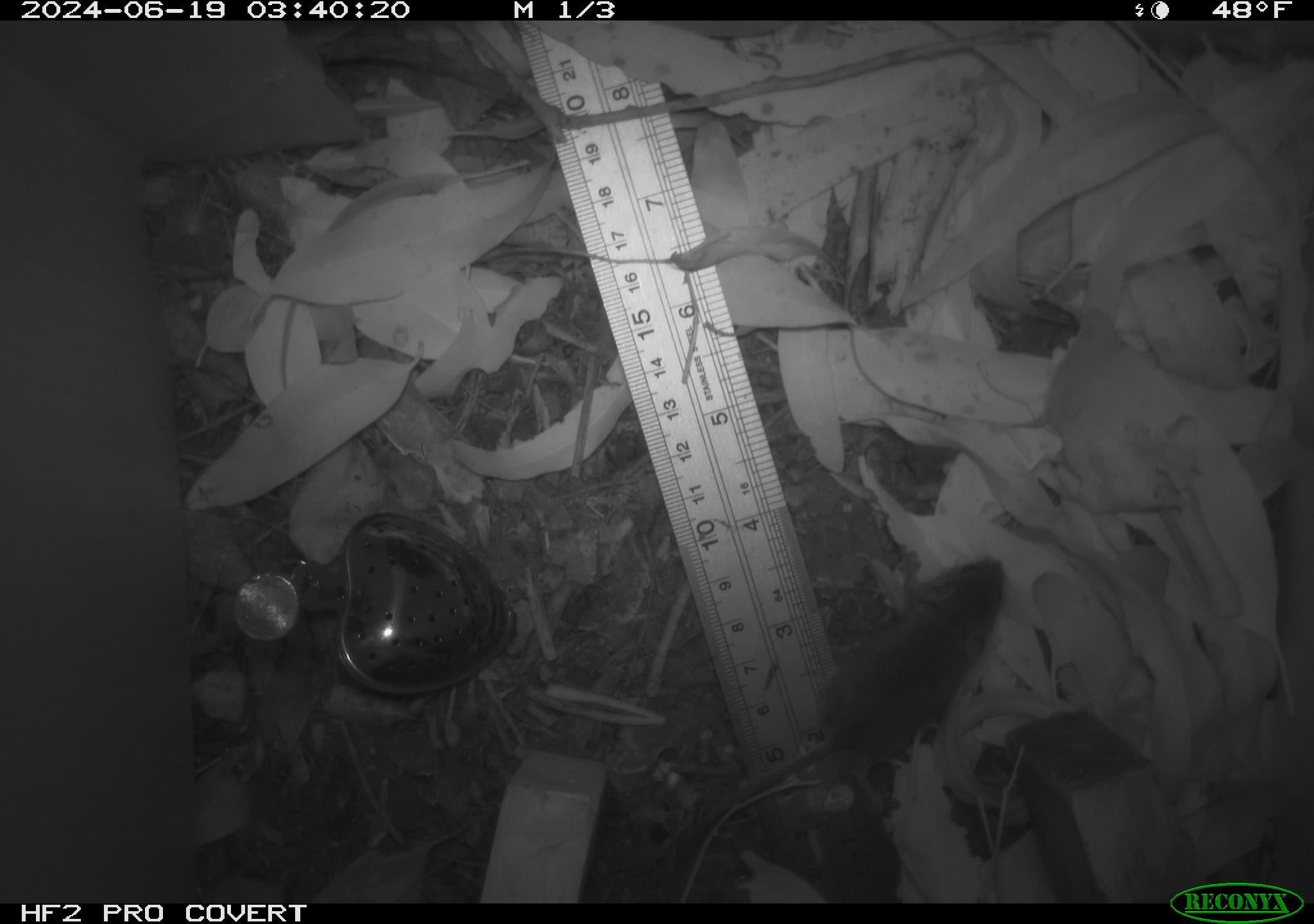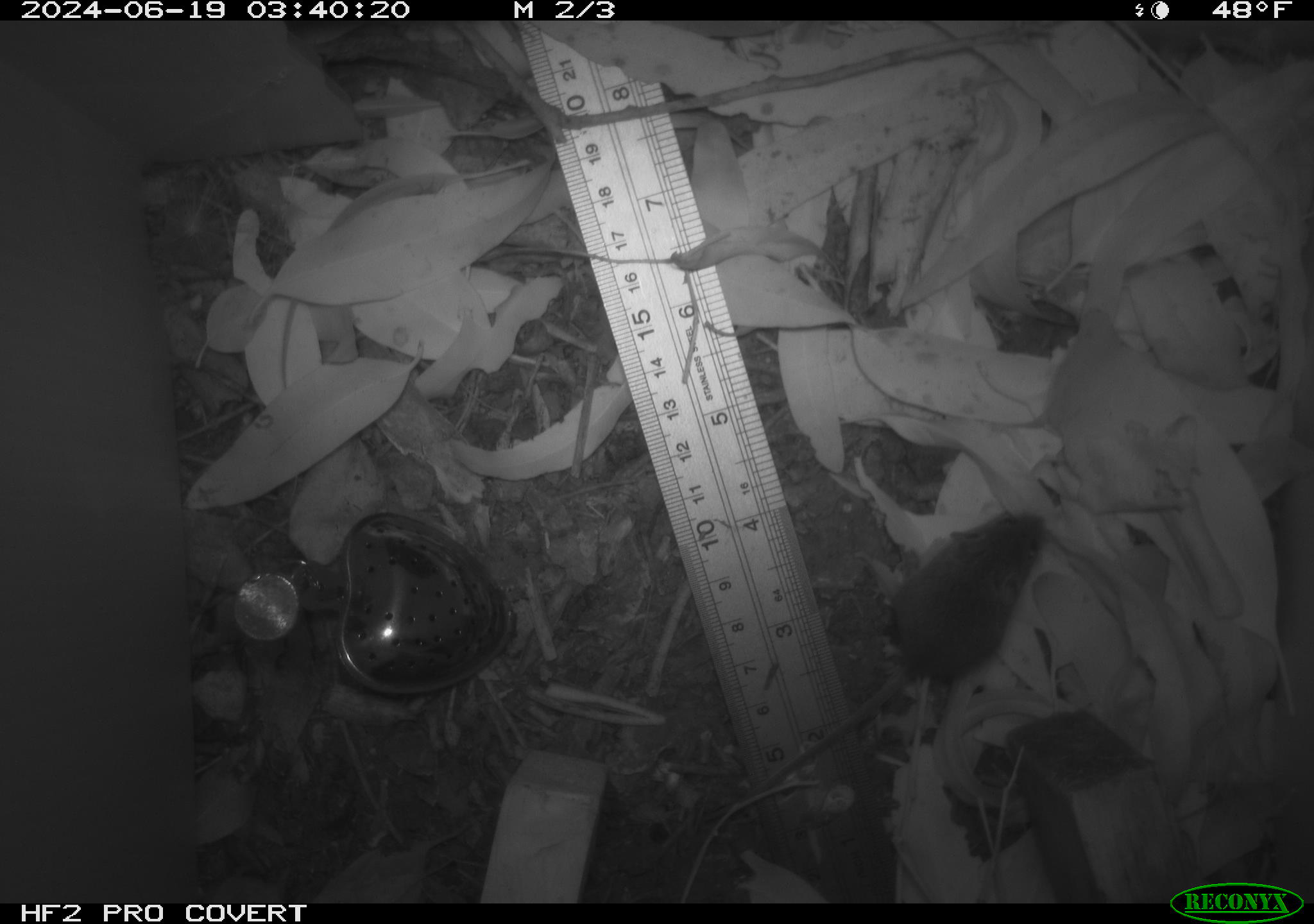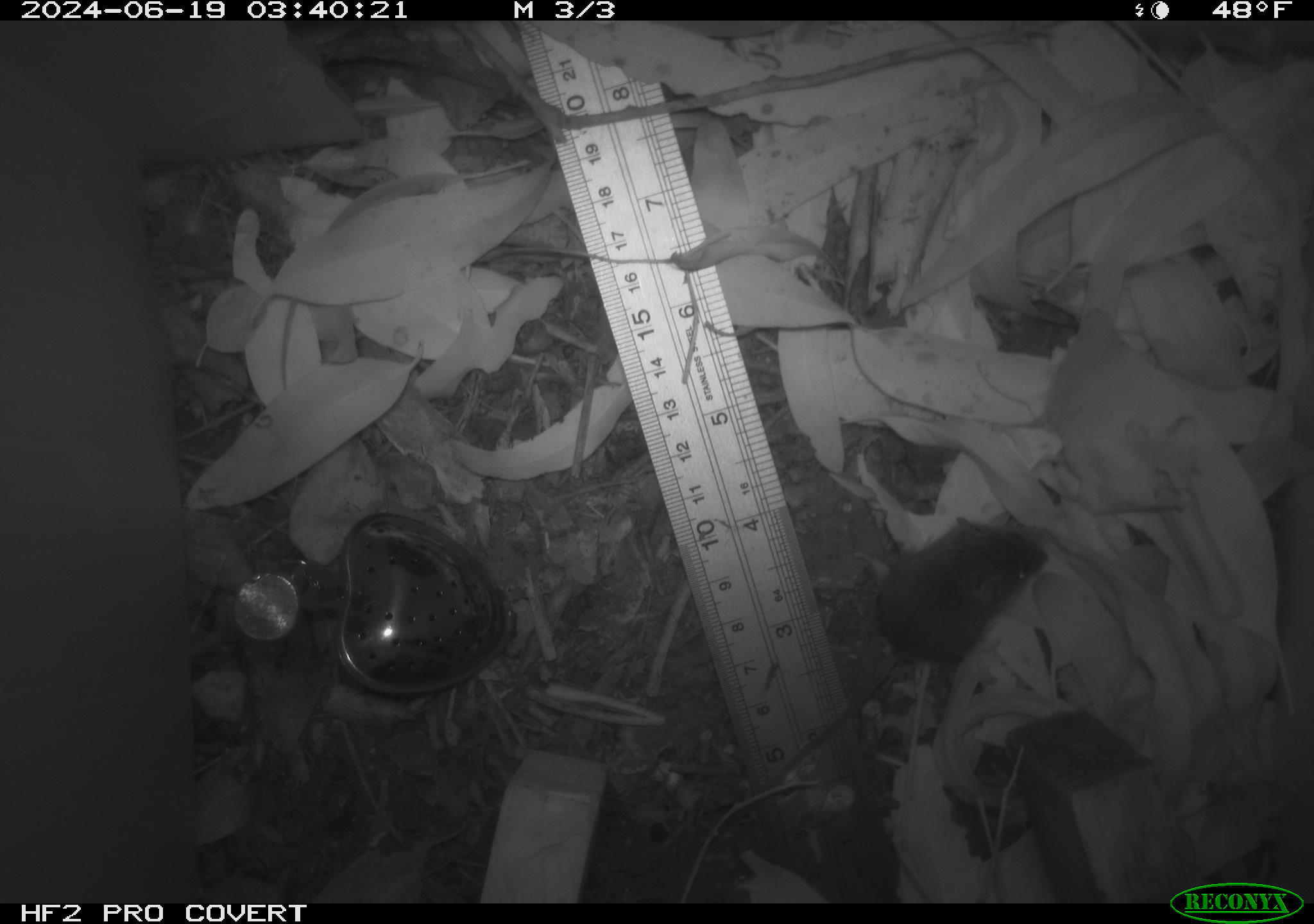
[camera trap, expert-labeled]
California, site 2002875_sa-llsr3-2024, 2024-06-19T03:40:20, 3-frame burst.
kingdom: Animalia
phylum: Chordata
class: Mammalia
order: Rodentia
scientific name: Rodentia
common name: mouse species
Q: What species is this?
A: Mouse species (Rodentia).